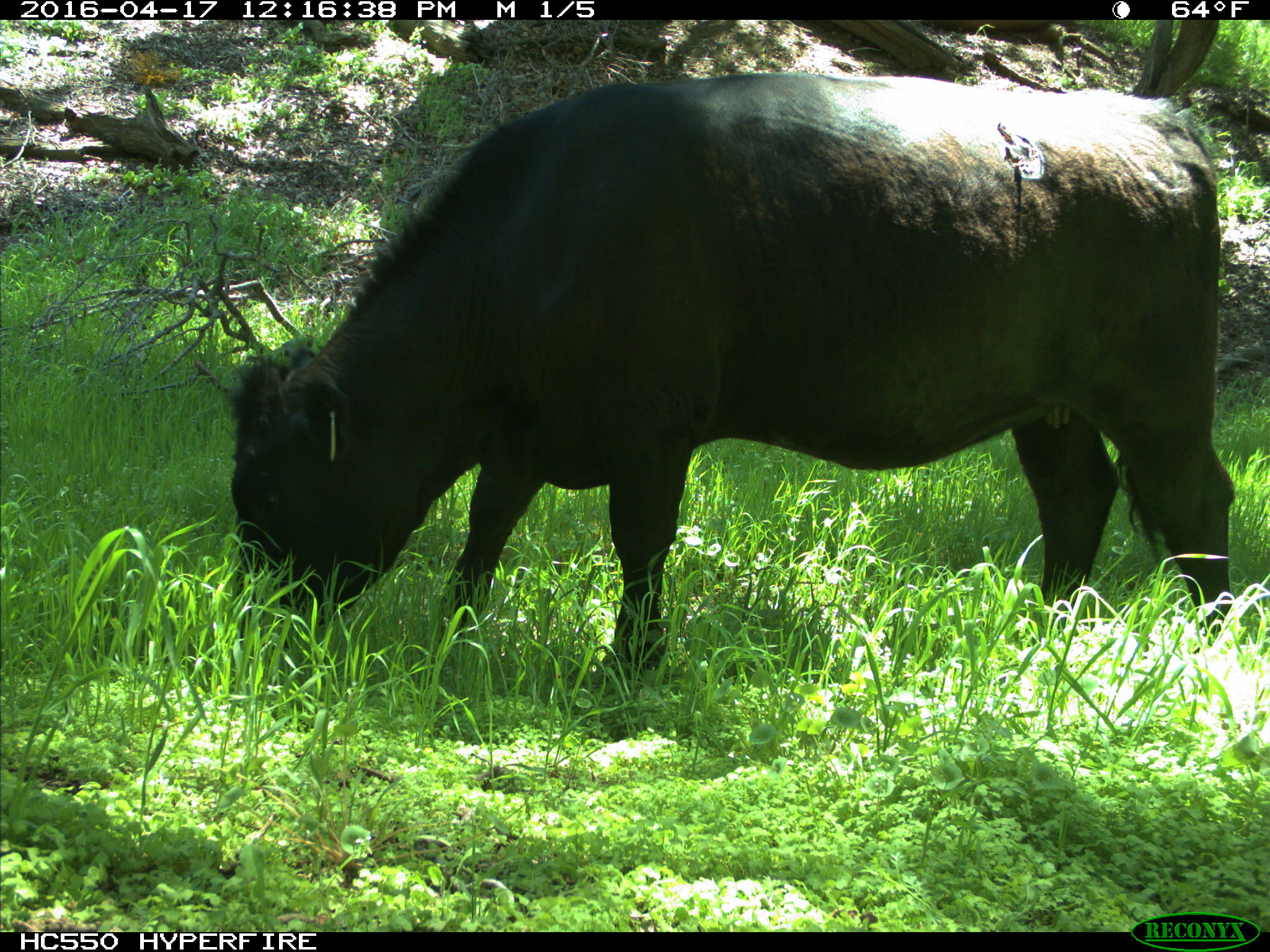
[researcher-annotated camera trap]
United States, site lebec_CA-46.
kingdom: Animalia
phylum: Chordata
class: Mammalia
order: Artiodactyla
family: Bovidae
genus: Bos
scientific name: Bos taurus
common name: domestic cow